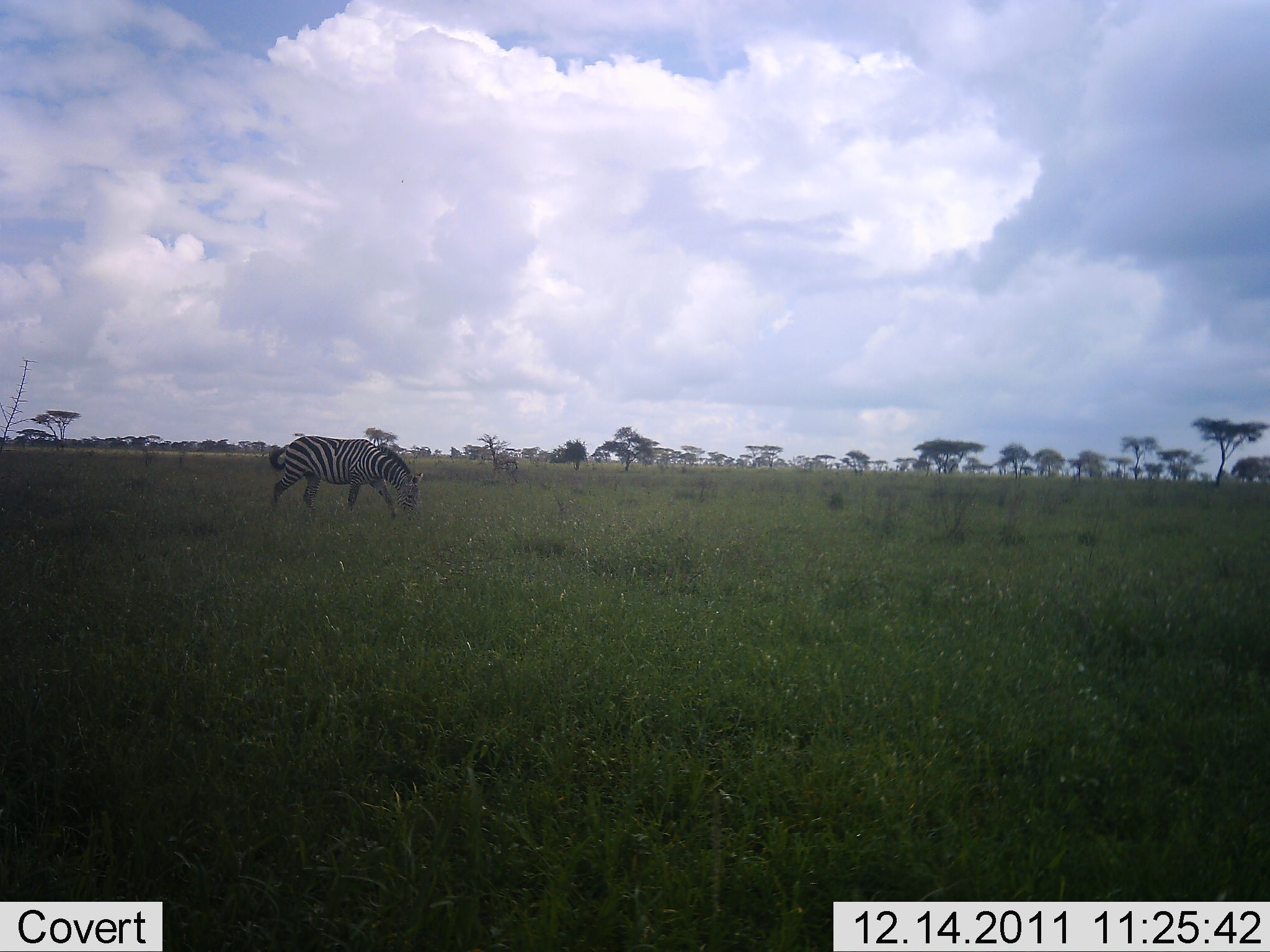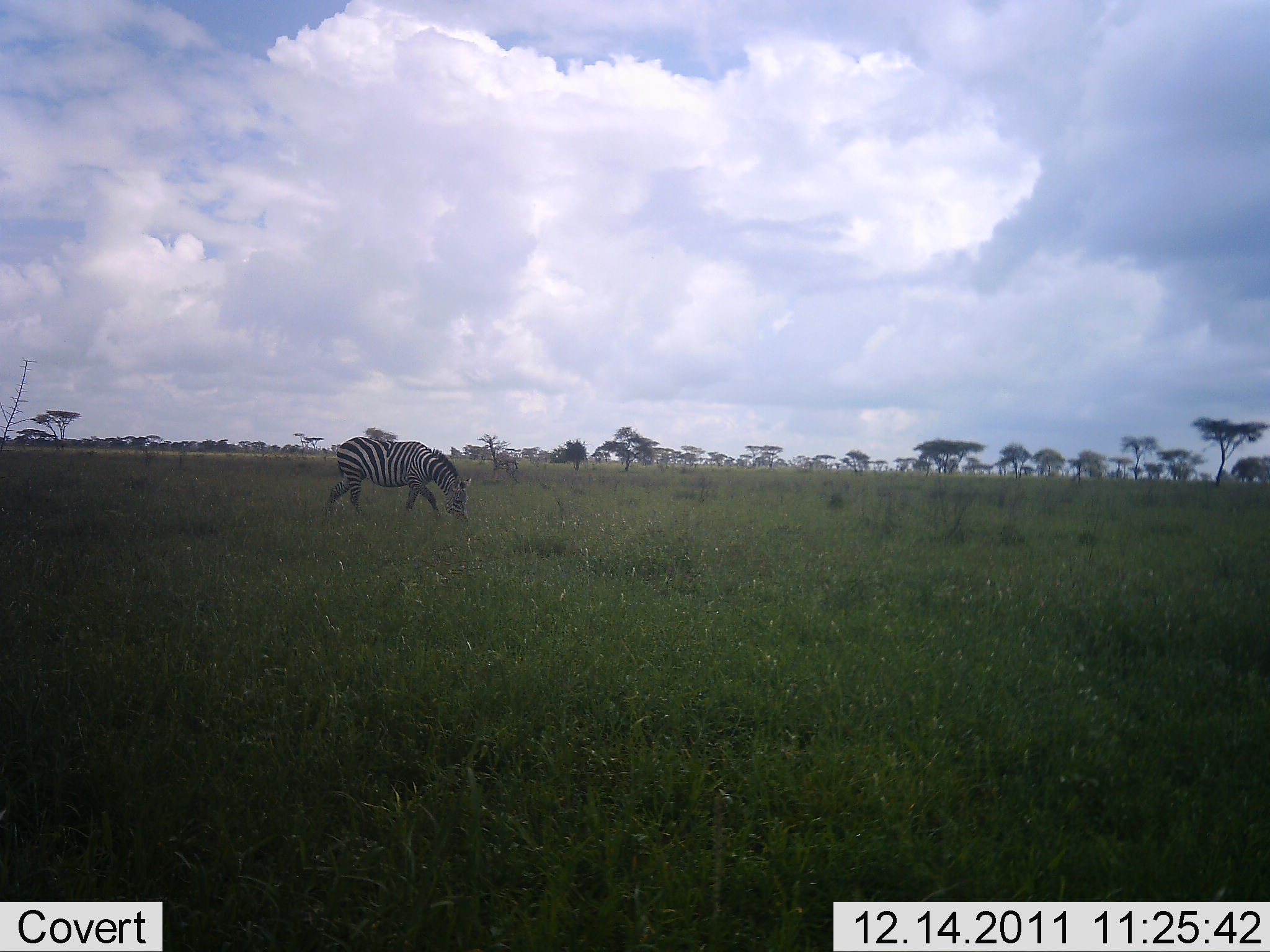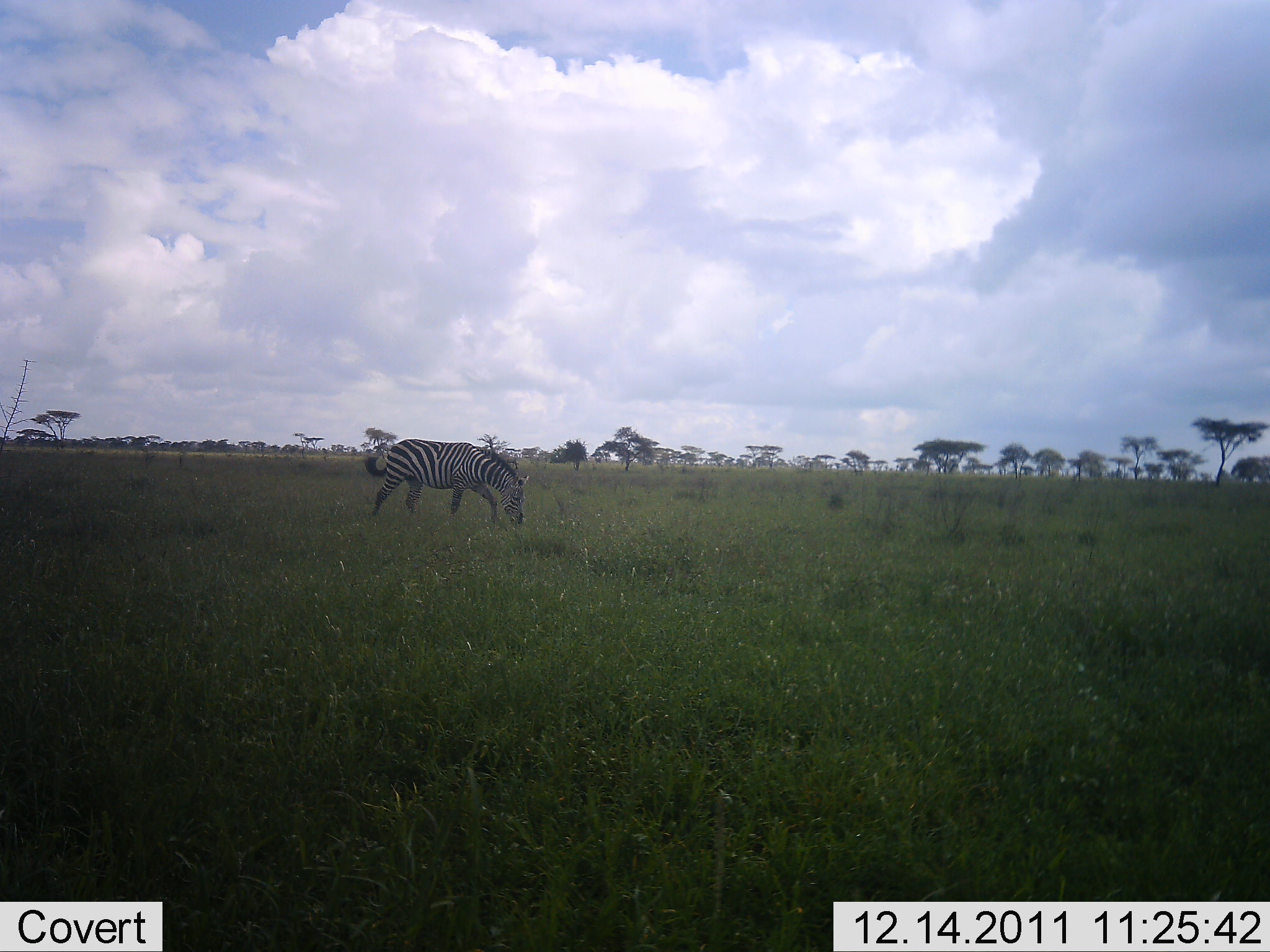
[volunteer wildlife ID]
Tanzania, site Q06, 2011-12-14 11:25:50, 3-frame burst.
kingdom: Animalia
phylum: Chordata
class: Mammalia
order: Perissodactyla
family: Equidae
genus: Equus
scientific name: Equus quagga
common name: plains zebra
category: zebra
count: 1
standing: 10%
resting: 0%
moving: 50%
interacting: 0%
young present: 0%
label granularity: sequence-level